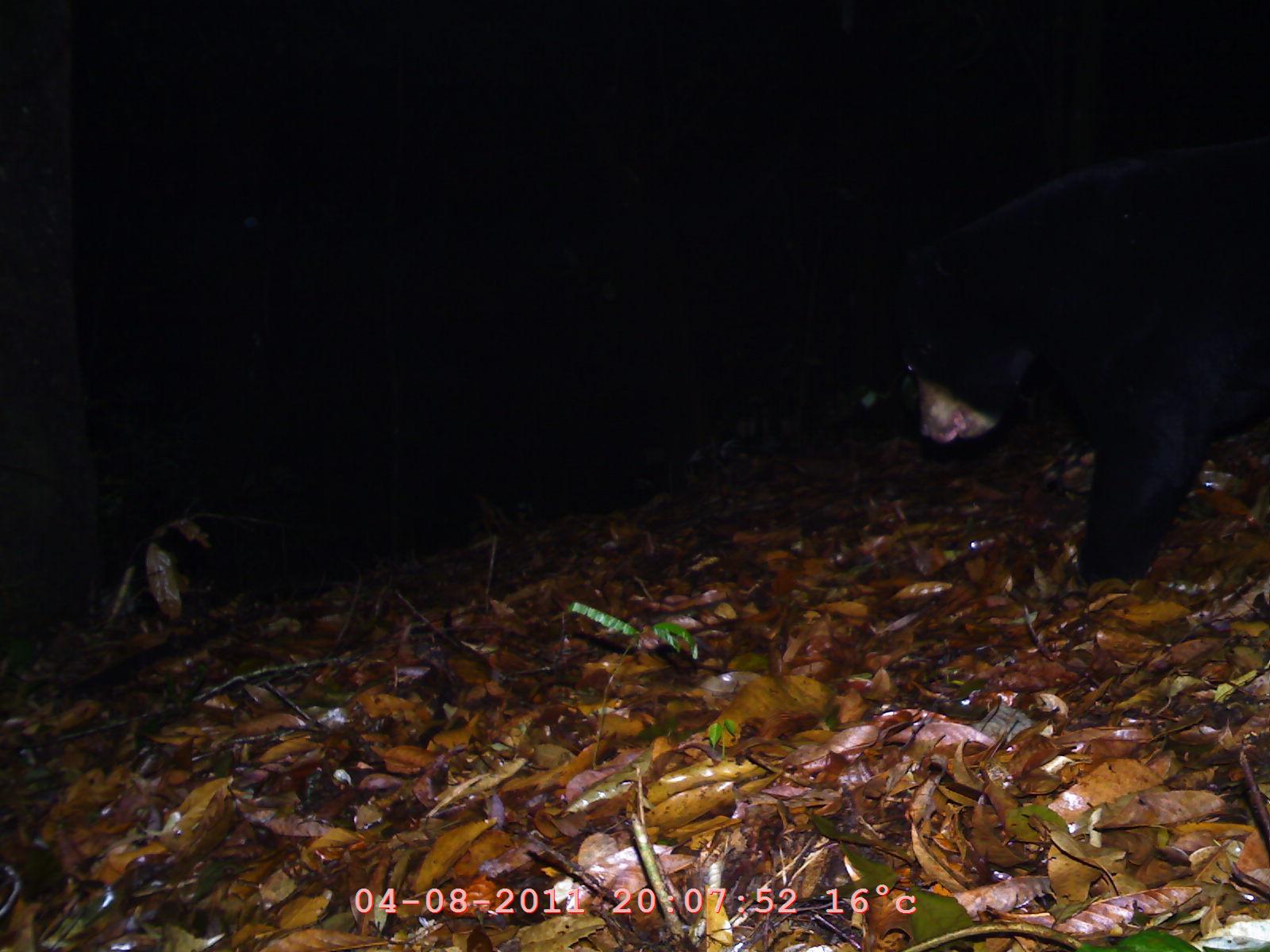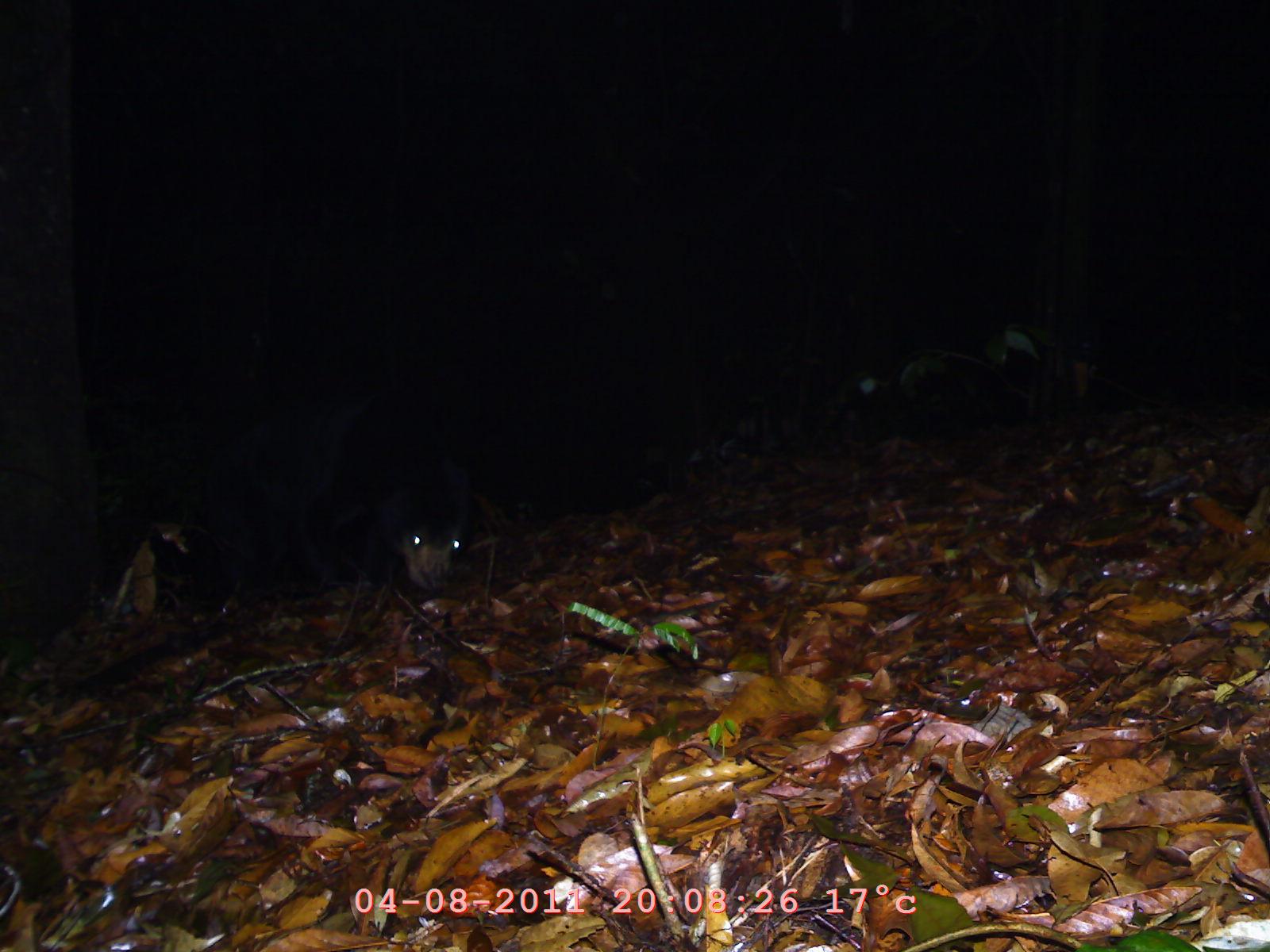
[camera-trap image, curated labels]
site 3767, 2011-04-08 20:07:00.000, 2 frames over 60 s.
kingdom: Animalia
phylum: Chordata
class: Mammalia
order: Carnivora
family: Ursidae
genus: Helarctos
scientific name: Helarctos malayanus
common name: sun bear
Helarctos malayanus (sun bear), count 1.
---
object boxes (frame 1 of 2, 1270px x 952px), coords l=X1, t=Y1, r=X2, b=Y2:
helarctos malayanus: l=901, t=126, r=1264, b=587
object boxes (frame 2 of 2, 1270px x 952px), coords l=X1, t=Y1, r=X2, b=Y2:
helarctos malayanus: l=190, t=390, r=475, b=597